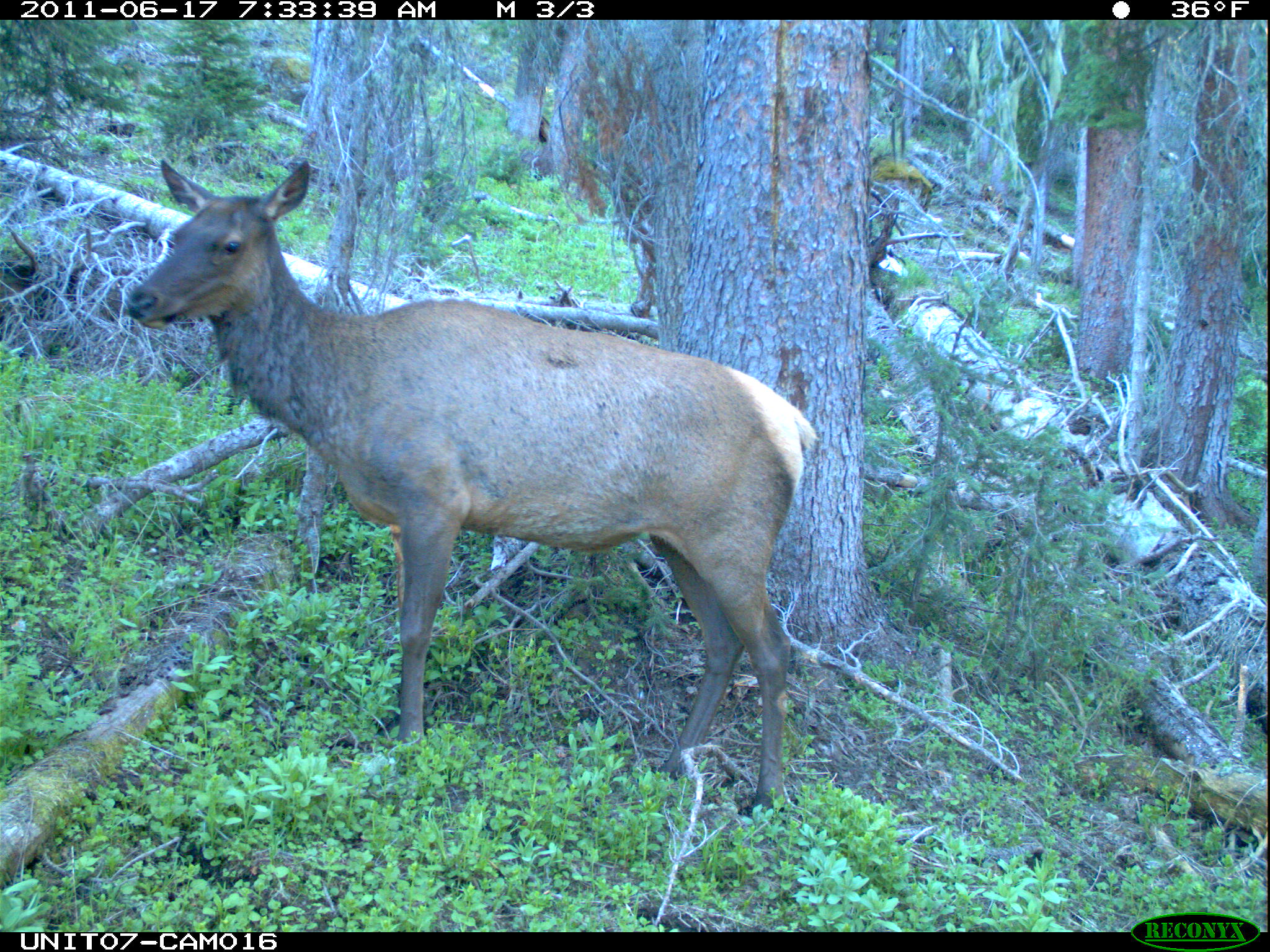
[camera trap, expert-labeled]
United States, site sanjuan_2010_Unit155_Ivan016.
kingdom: Animalia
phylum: Chordata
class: Mammalia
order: Artiodactyla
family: Cervidae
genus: Cervus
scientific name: Cervus elaphus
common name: red deer